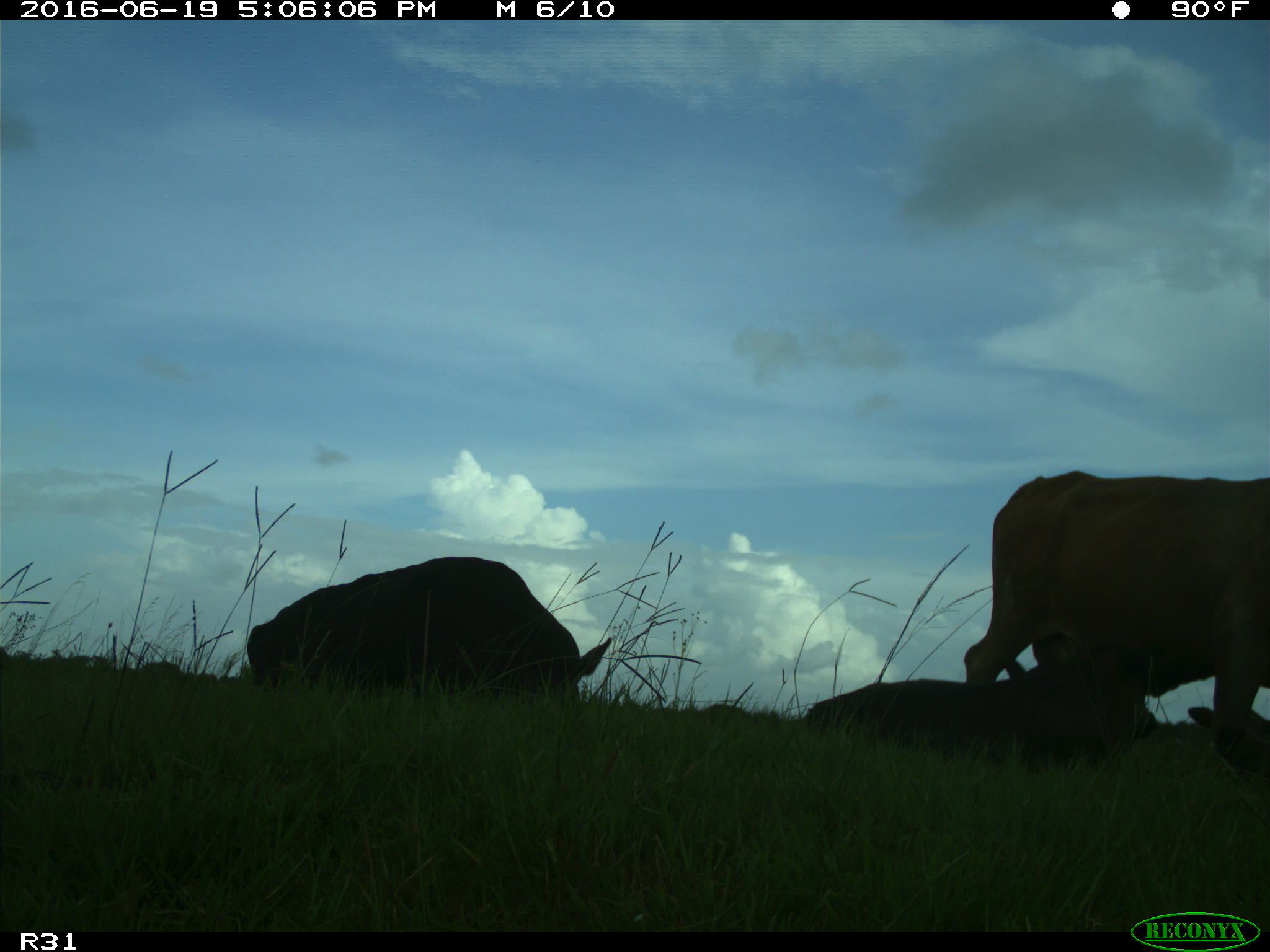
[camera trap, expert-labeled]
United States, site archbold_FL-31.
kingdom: Animalia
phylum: Chordata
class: Mammalia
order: Artiodactyla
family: Bovidae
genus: Bos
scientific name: Bos taurus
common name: domestic cow